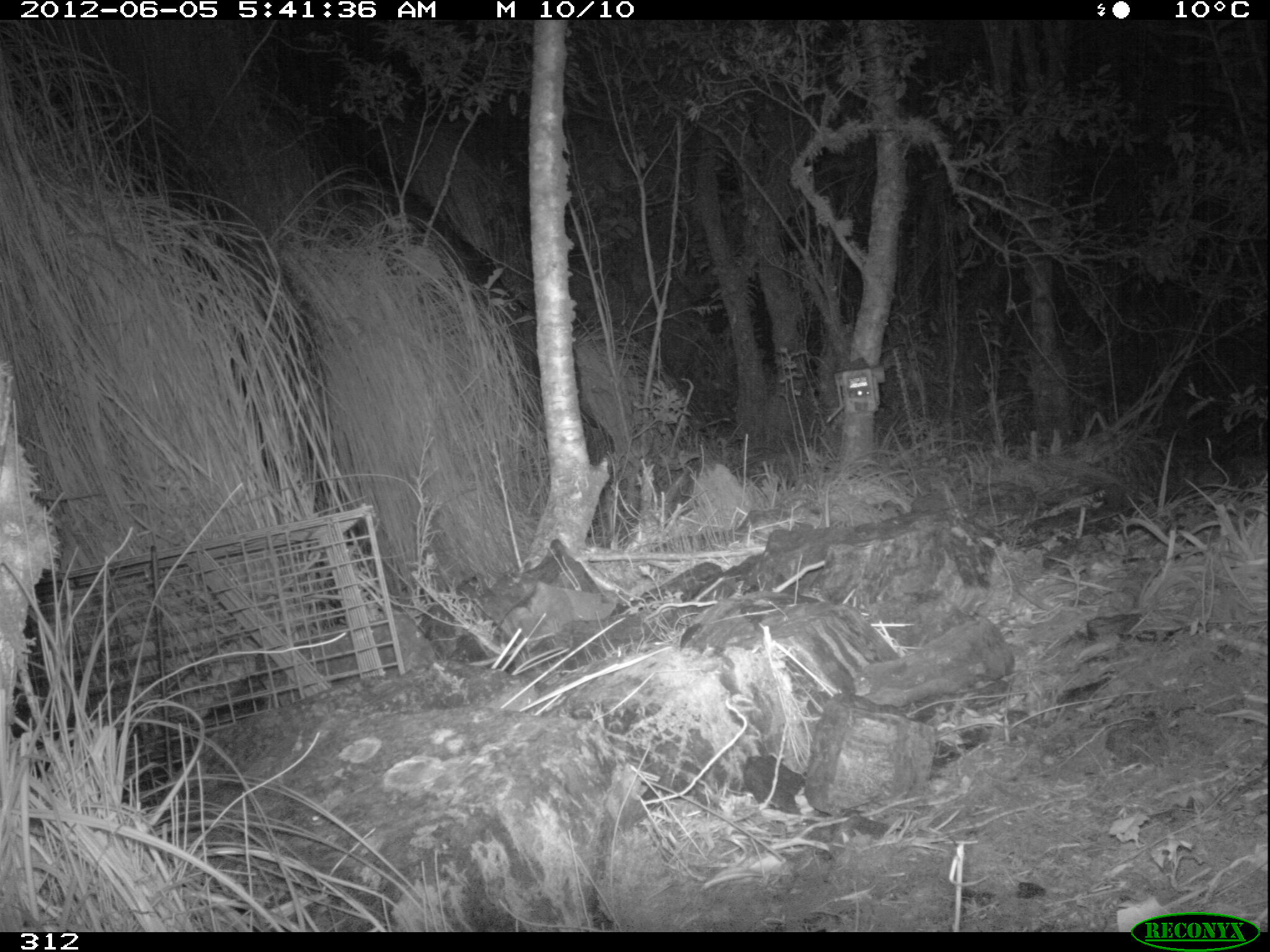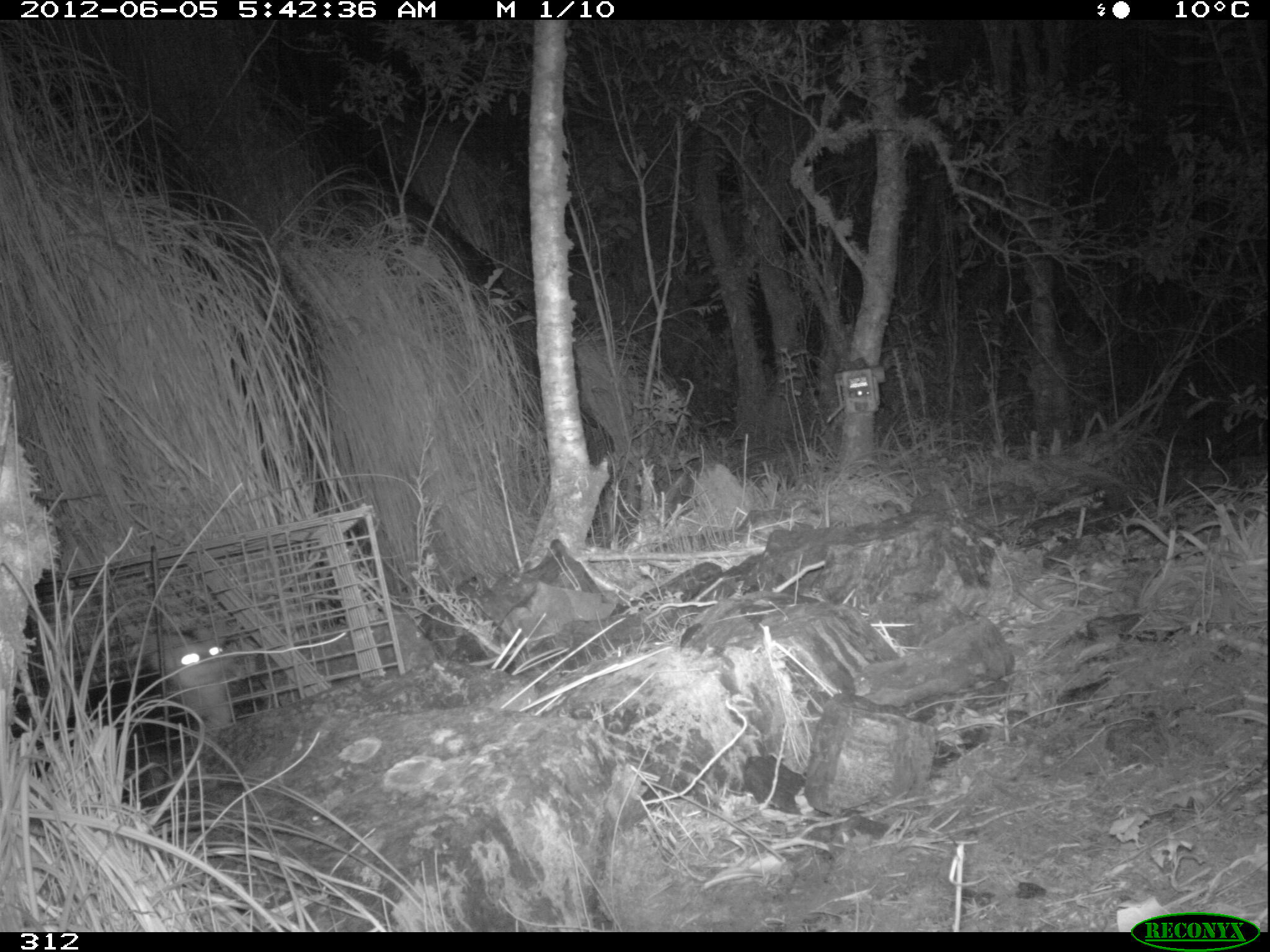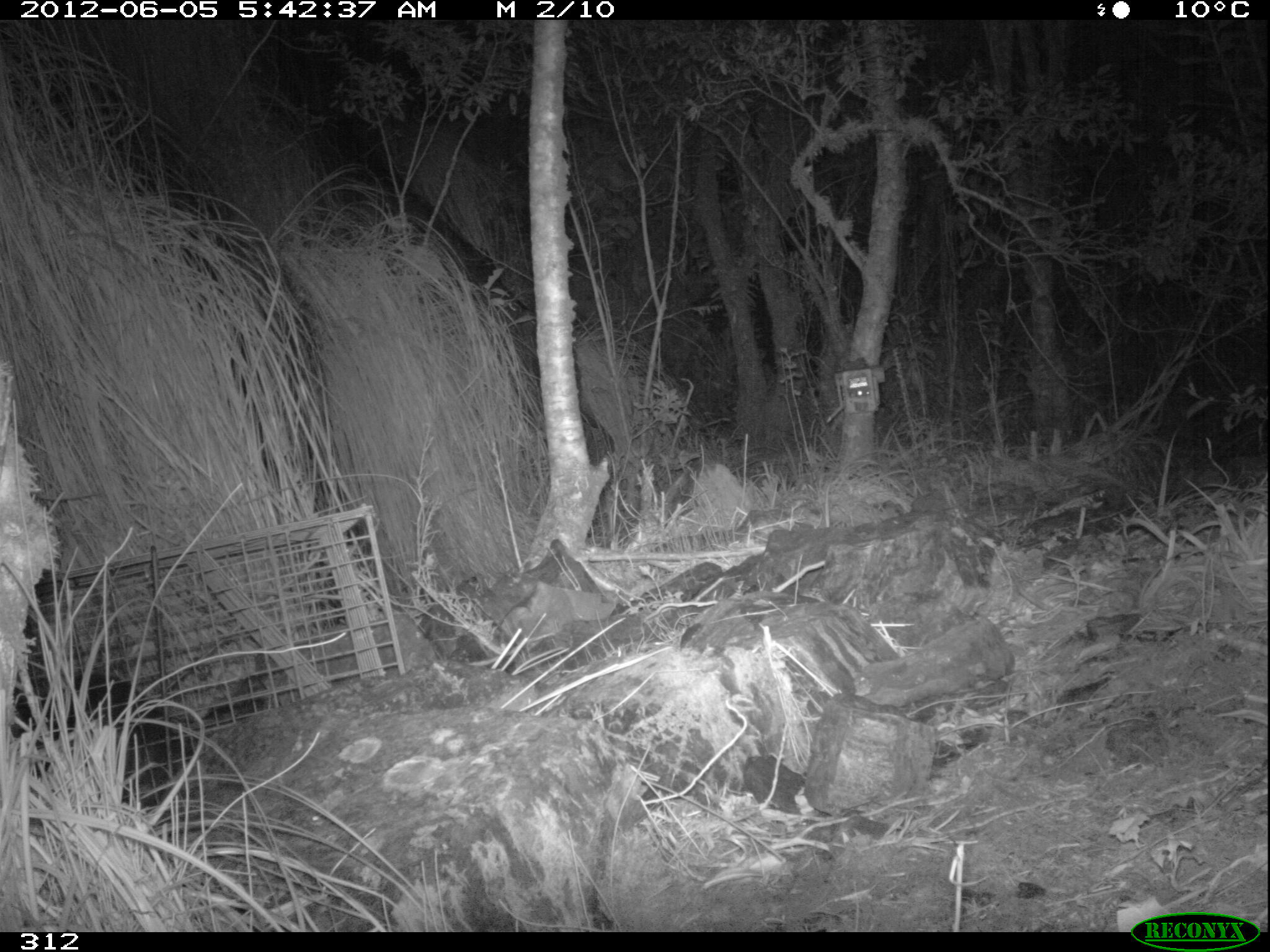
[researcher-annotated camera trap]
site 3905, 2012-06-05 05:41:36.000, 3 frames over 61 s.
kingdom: Animalia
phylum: Chordata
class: Mammalia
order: Didelphimorphia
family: Didelphidae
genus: Didelphis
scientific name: Didelphis pernigra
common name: andean white-eared opossum